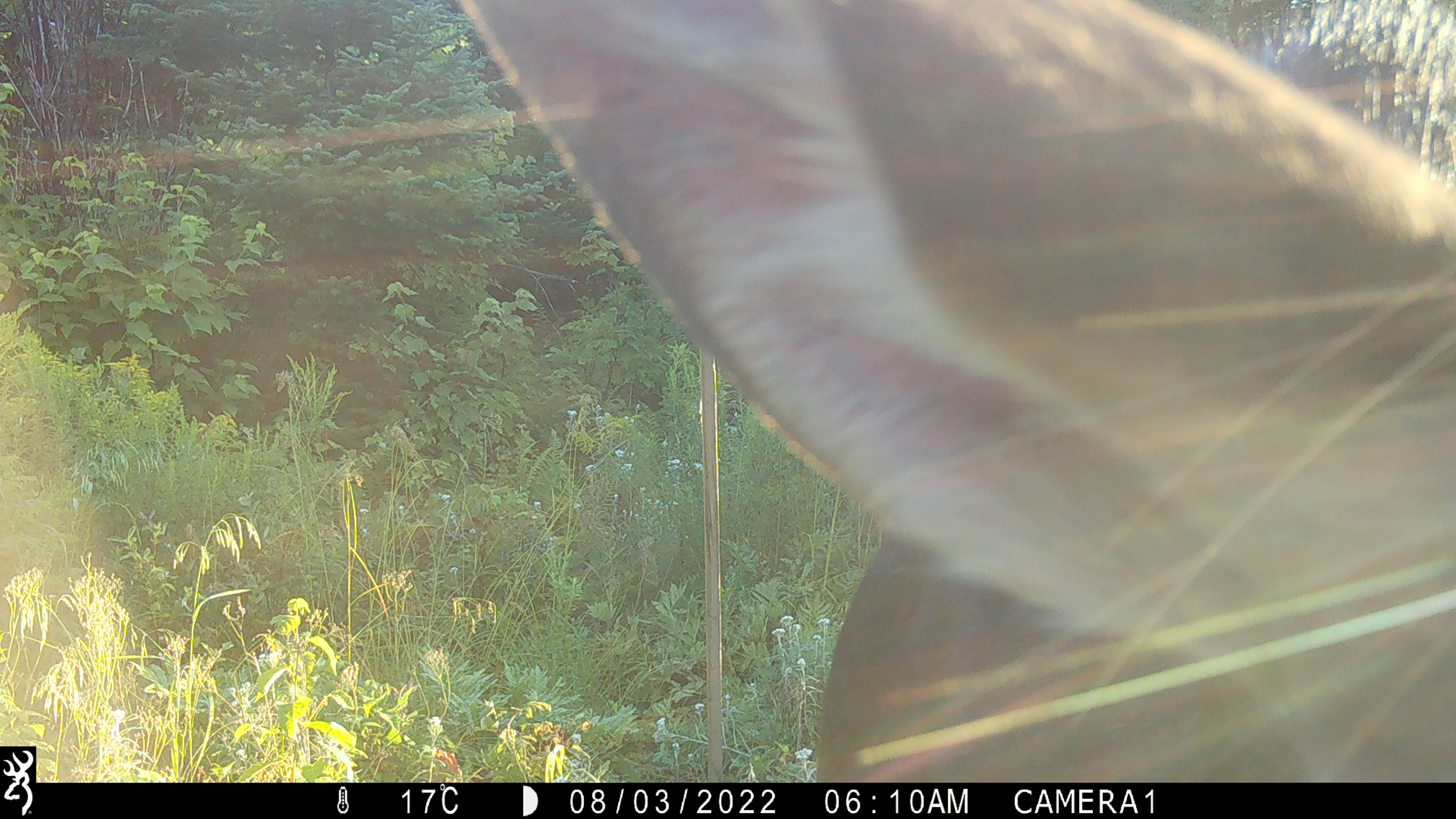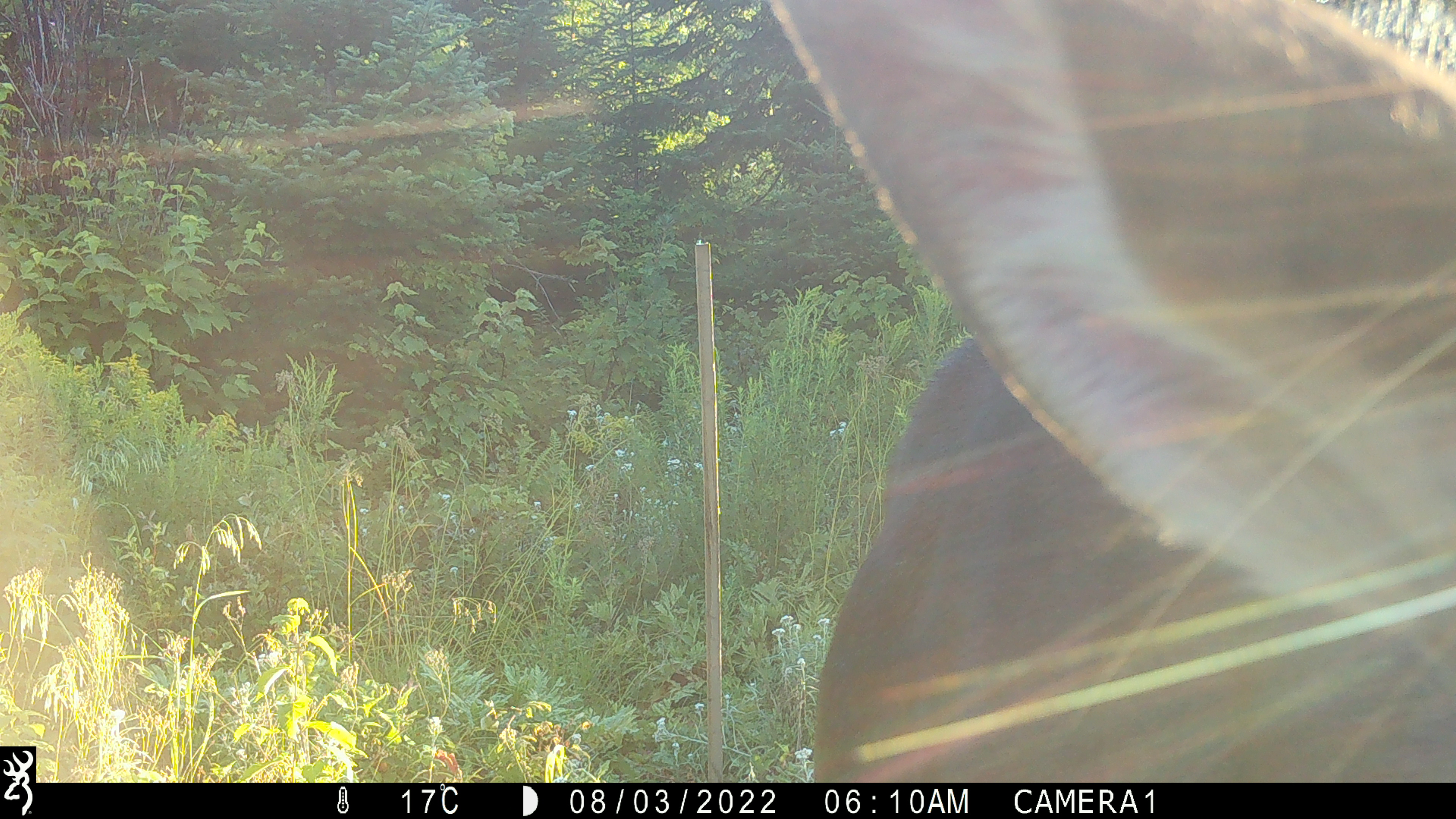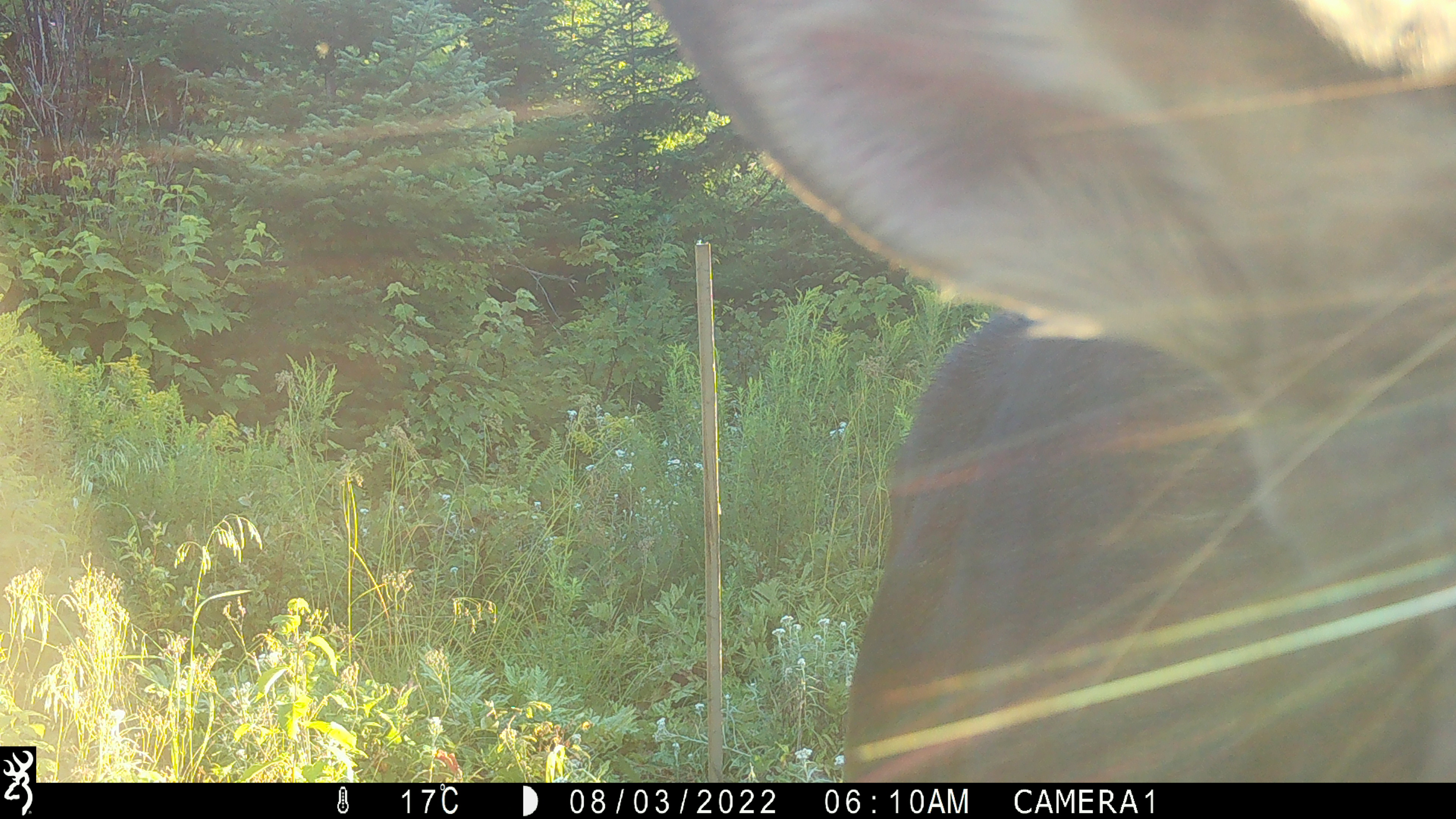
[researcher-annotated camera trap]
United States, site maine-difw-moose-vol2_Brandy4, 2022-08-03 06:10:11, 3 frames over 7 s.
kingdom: Animalia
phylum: Chordata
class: Mammalia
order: Artiodactyla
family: Cervidae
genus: Alces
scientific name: Alces alces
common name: moose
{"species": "moose (Alces alces)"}